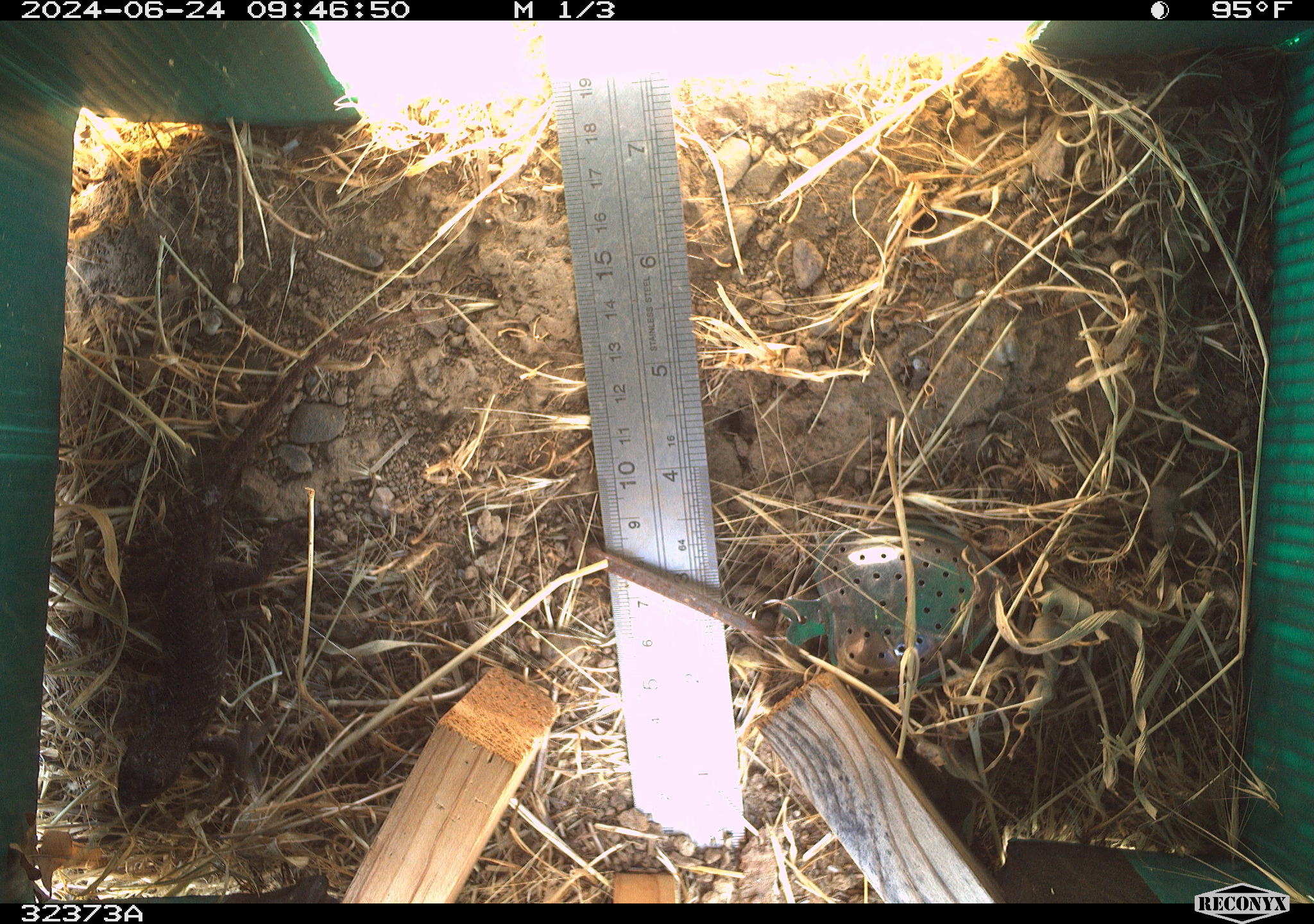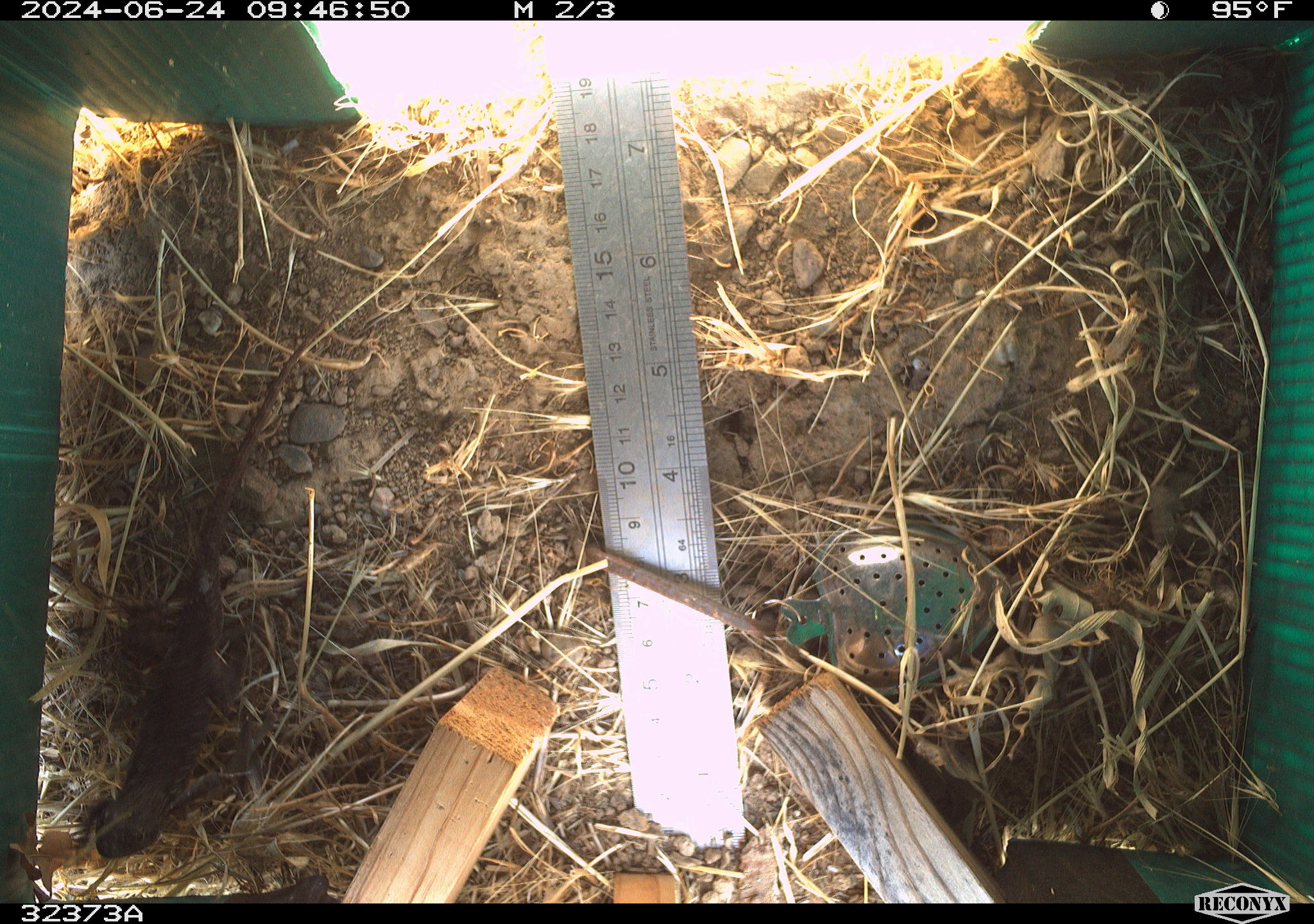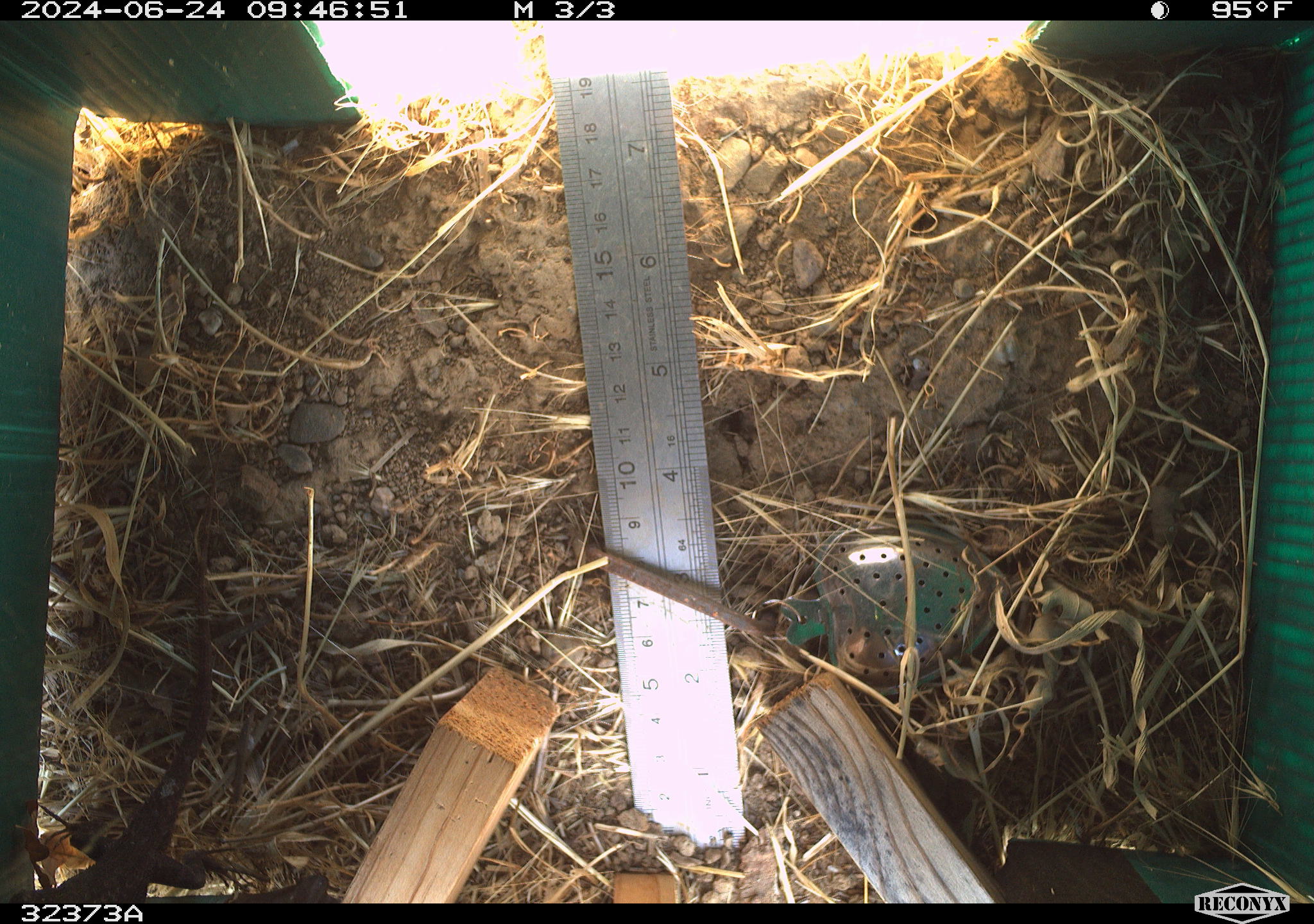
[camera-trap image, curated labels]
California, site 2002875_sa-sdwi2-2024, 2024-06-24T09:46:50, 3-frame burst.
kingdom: Animalia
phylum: Chordata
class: Reptilia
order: Squamata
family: Phrynosomatidae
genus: Sceloporus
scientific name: Sceloporus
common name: spiny lizards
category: sceloporus species